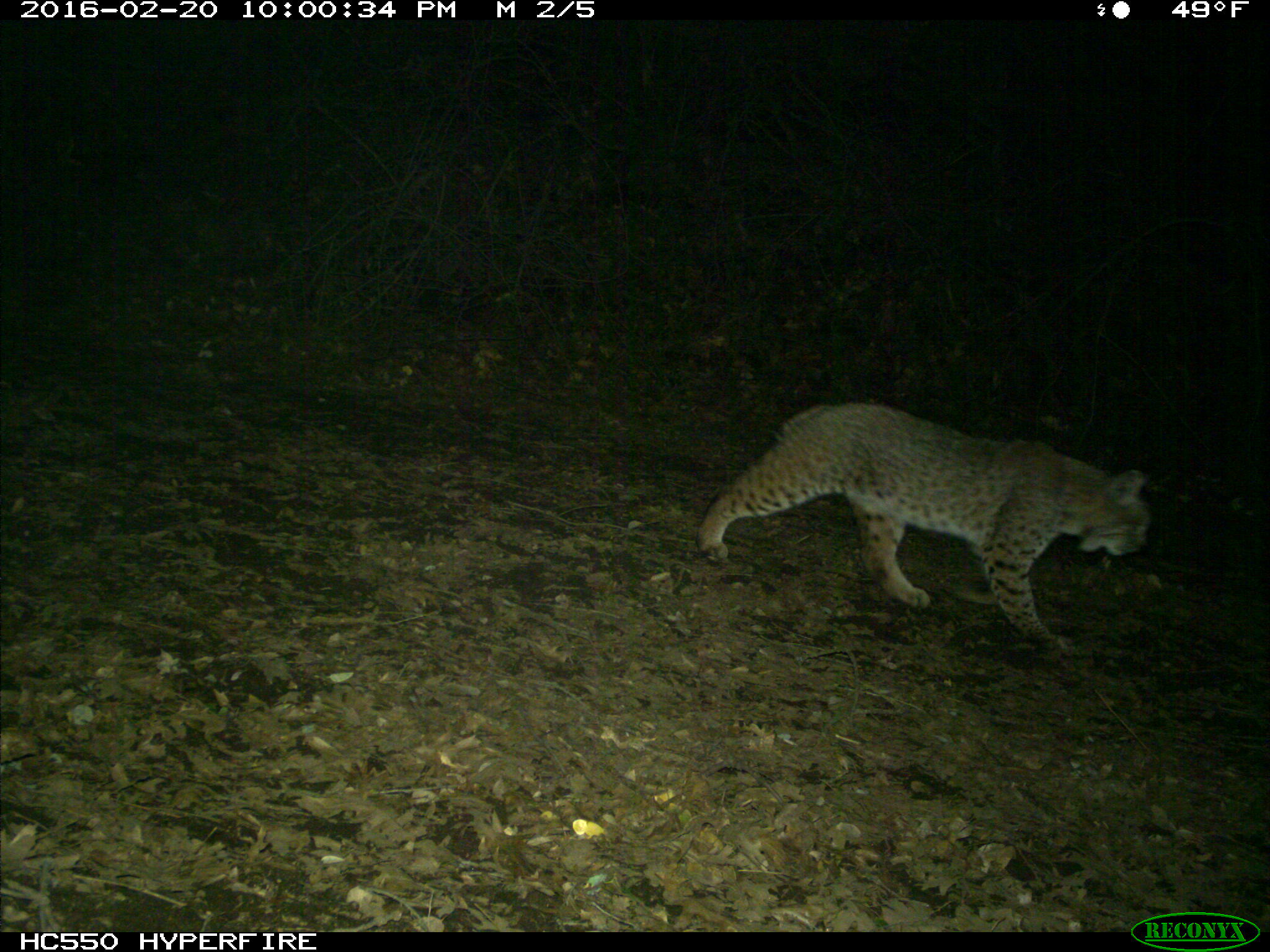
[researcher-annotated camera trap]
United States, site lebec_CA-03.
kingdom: Animalia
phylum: Chordata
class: Mammalia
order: Carnivora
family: Felidae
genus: Lynx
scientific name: Lynx rufus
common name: bobcat